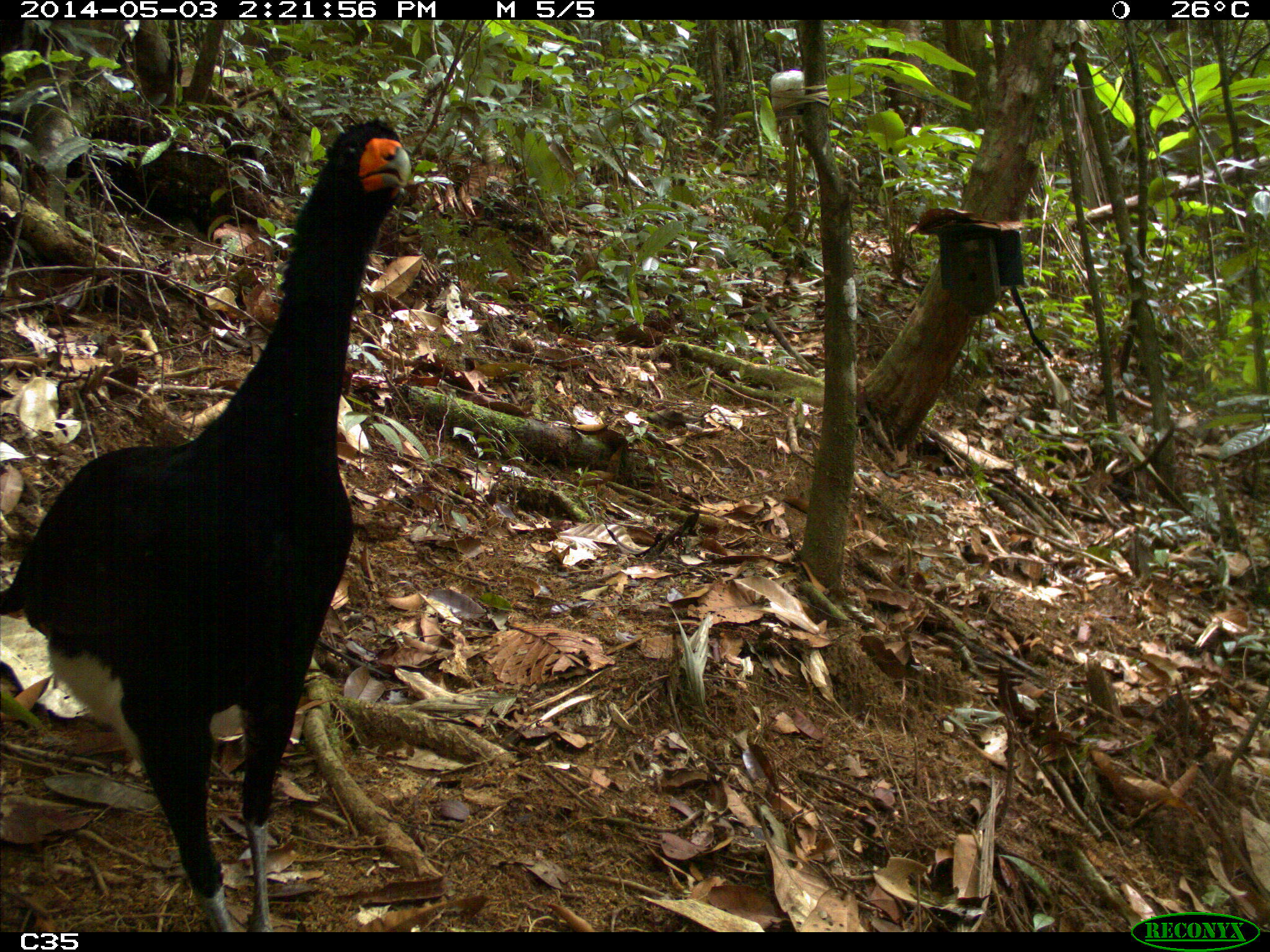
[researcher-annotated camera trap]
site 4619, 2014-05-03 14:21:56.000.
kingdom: Animalia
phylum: Chordata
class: Aves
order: Galliformes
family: Cracidae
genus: Crax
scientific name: Crax alector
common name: black curassow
Crax alector (black curassow), count 2, age adult, sex female.